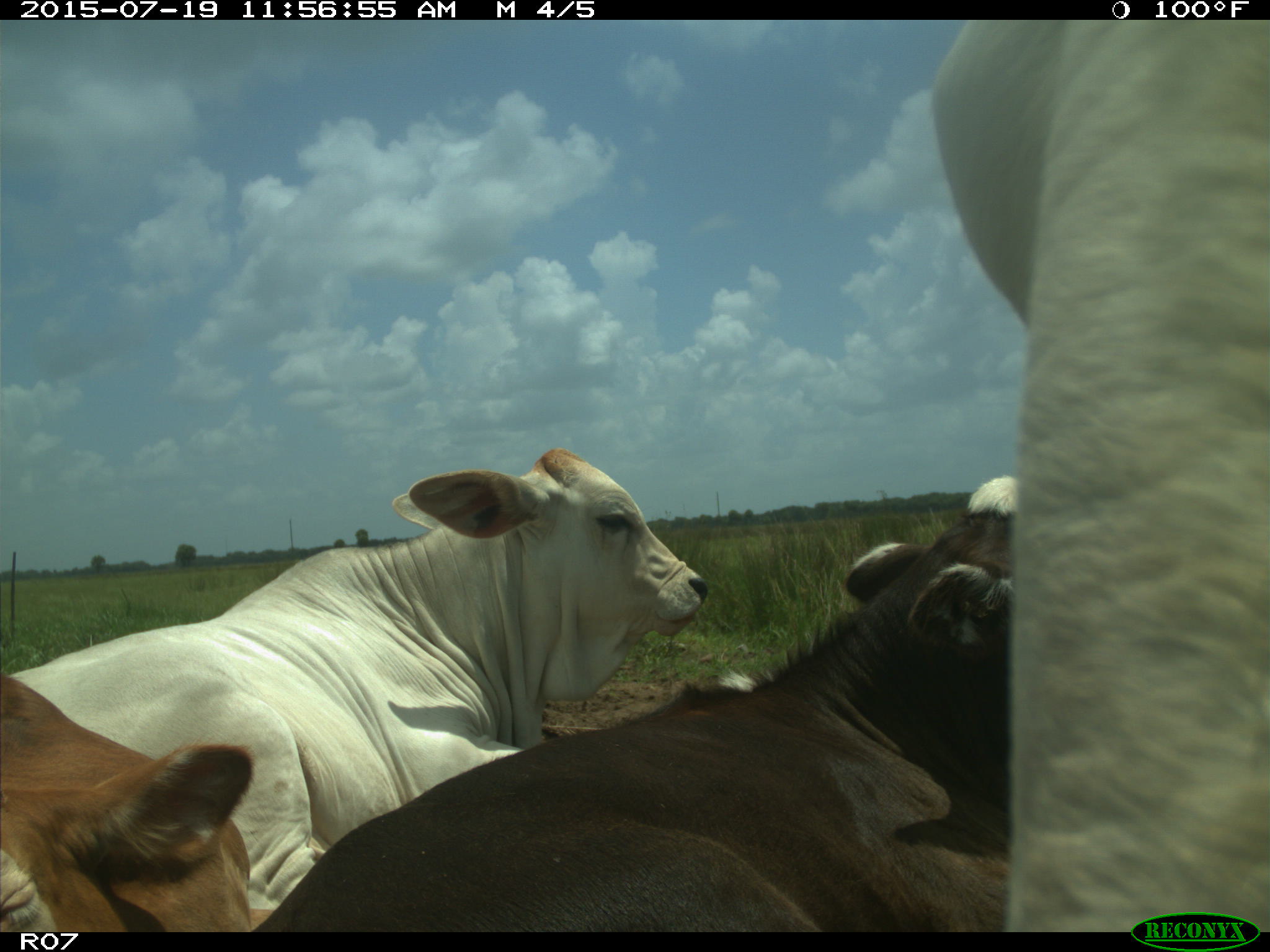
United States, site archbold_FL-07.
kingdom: Animalia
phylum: Chordata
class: Mammalia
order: Artiodactyla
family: Bovidae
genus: Bos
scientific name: Bos taurus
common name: domestic cow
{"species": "Bos taurus (domestic cow)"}